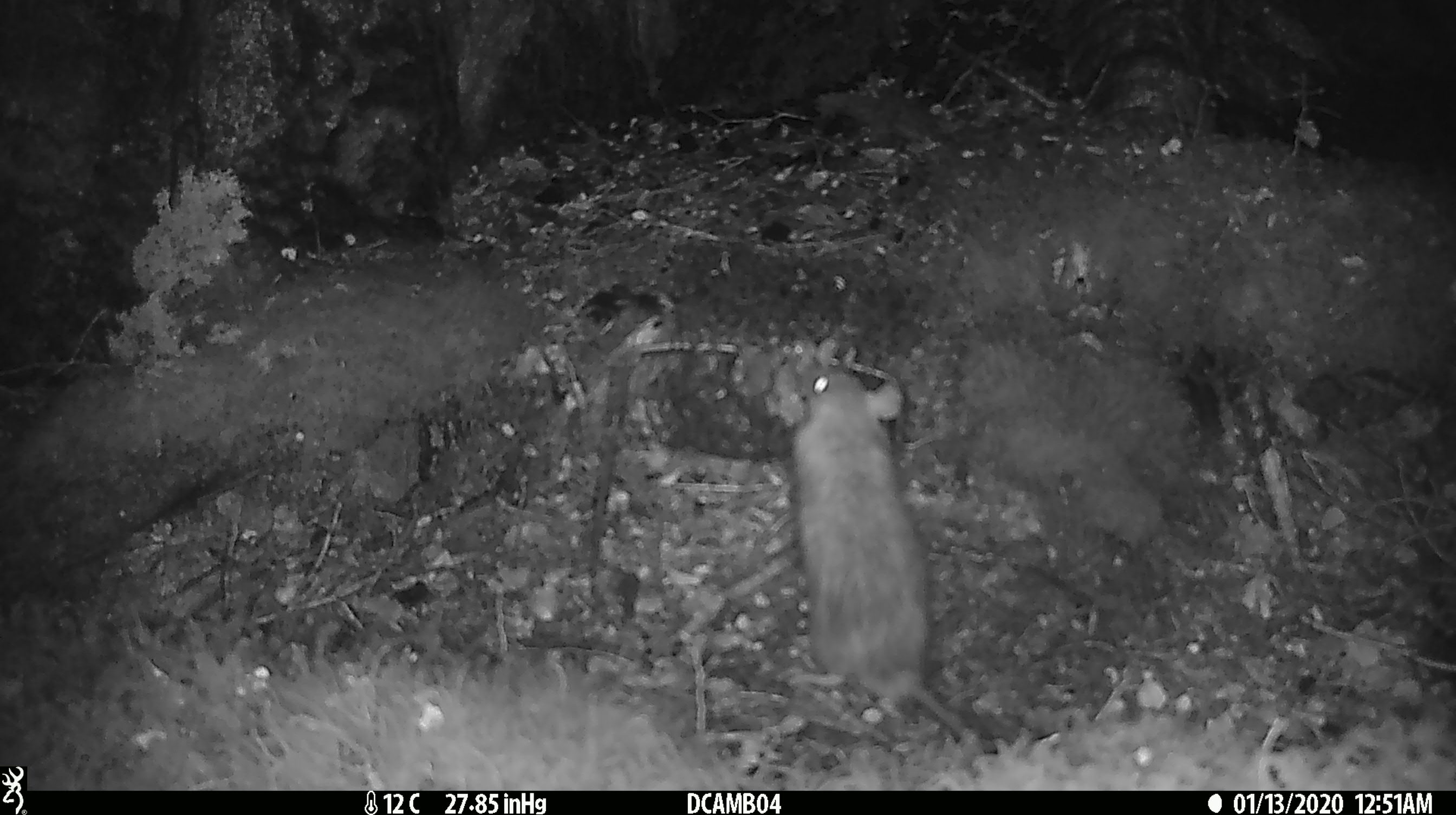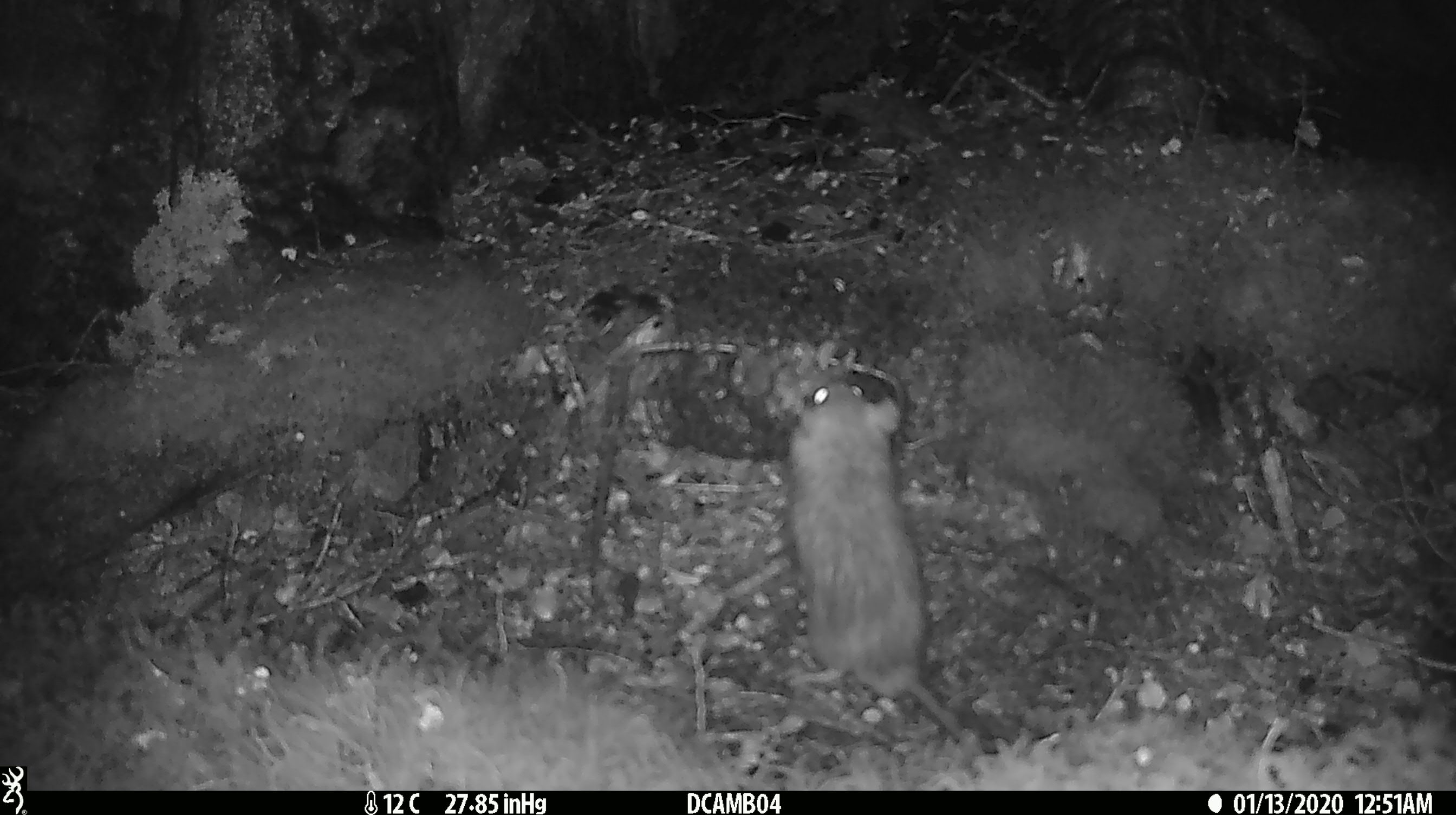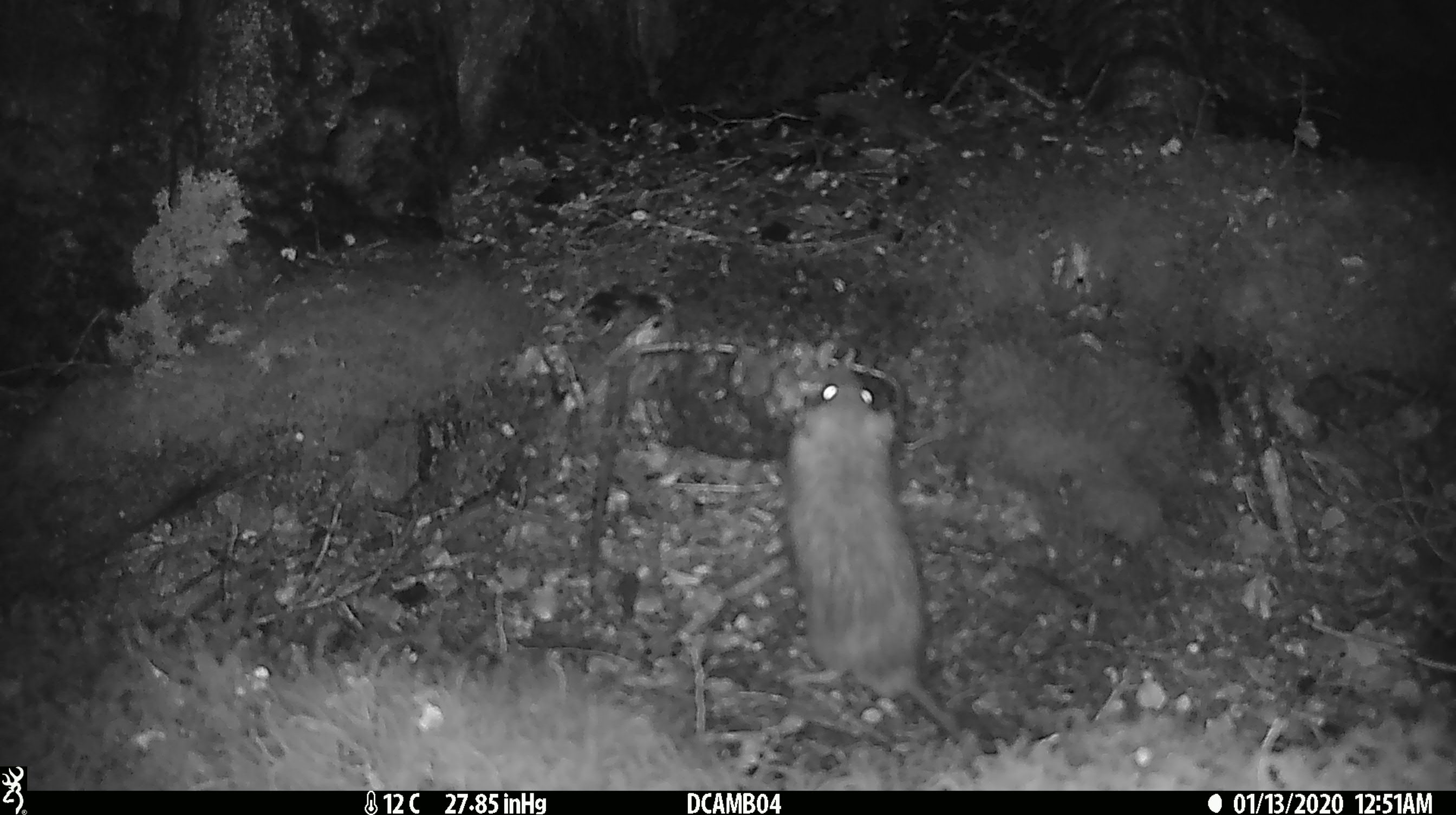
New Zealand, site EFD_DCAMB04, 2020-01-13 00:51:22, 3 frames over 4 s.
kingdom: Animalia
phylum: Chordata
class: Mammalia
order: Rodentia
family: Muridae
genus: Rattus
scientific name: Rattus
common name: rat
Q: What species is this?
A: Rat (Rattus).